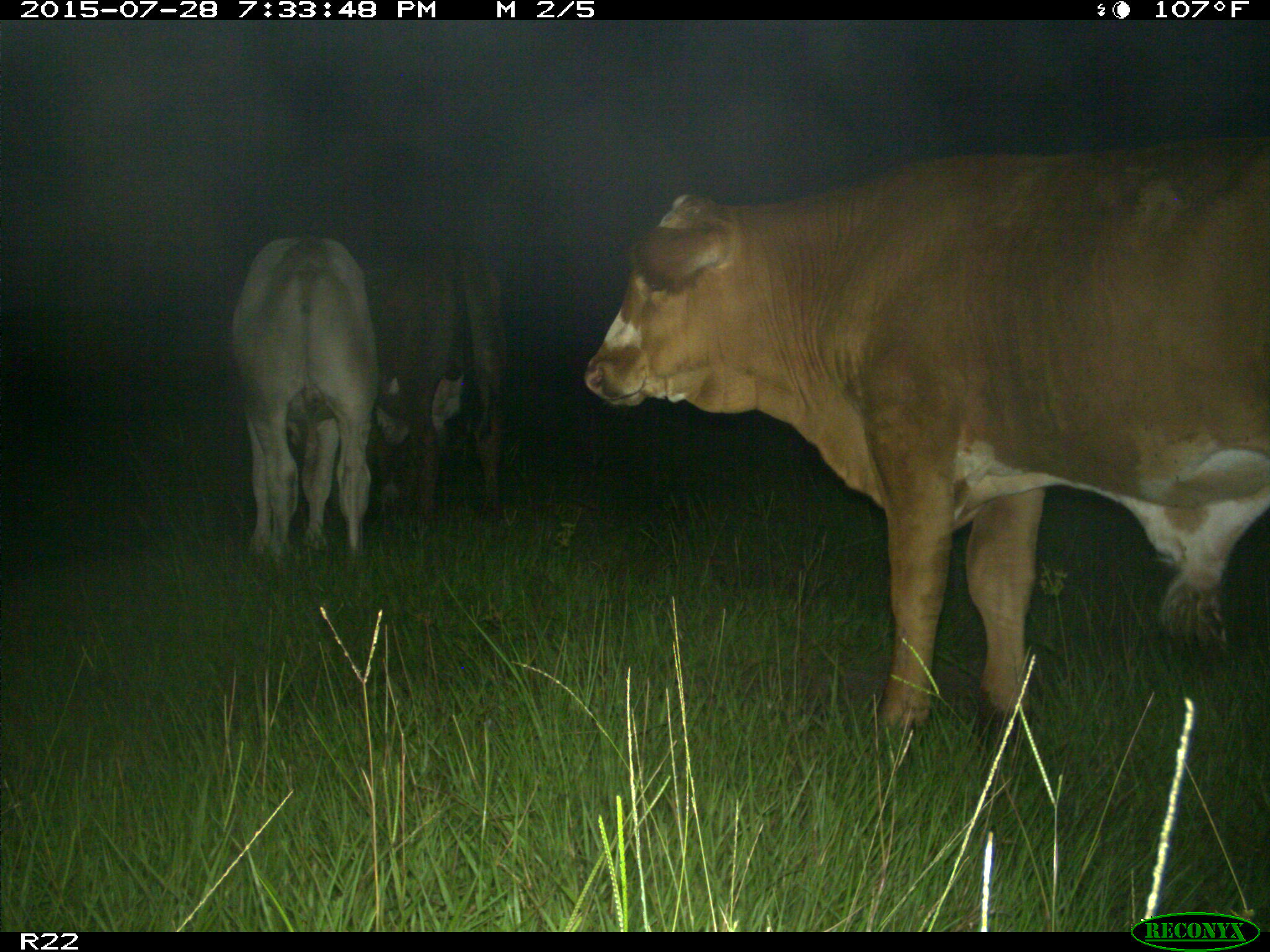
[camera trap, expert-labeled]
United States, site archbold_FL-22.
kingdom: Animalia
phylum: Chordata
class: Mammalia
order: Artiodactyla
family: Bovidae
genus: Bos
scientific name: Bos taurus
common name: domestic cow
Bos taurus (domestic cow).